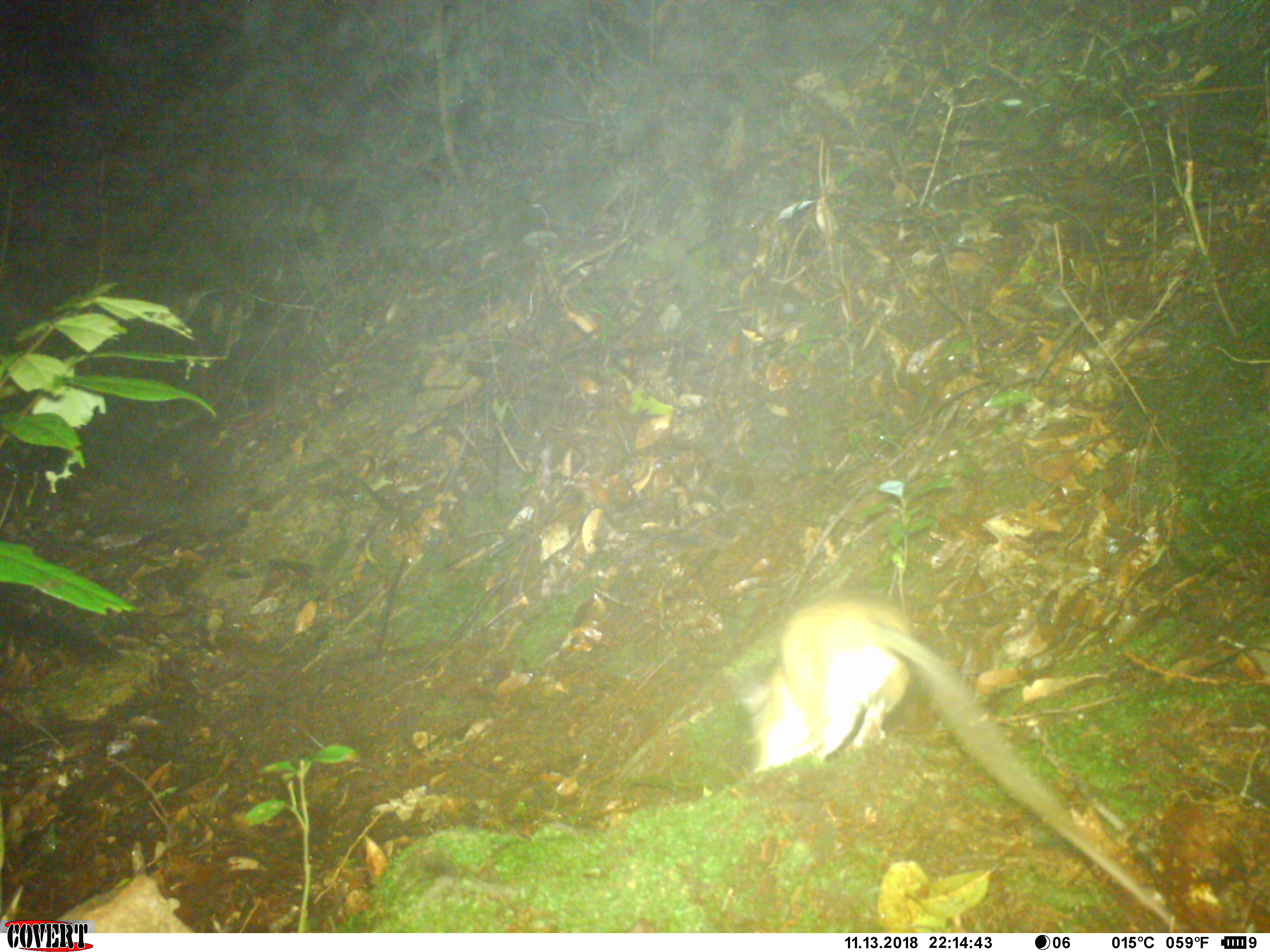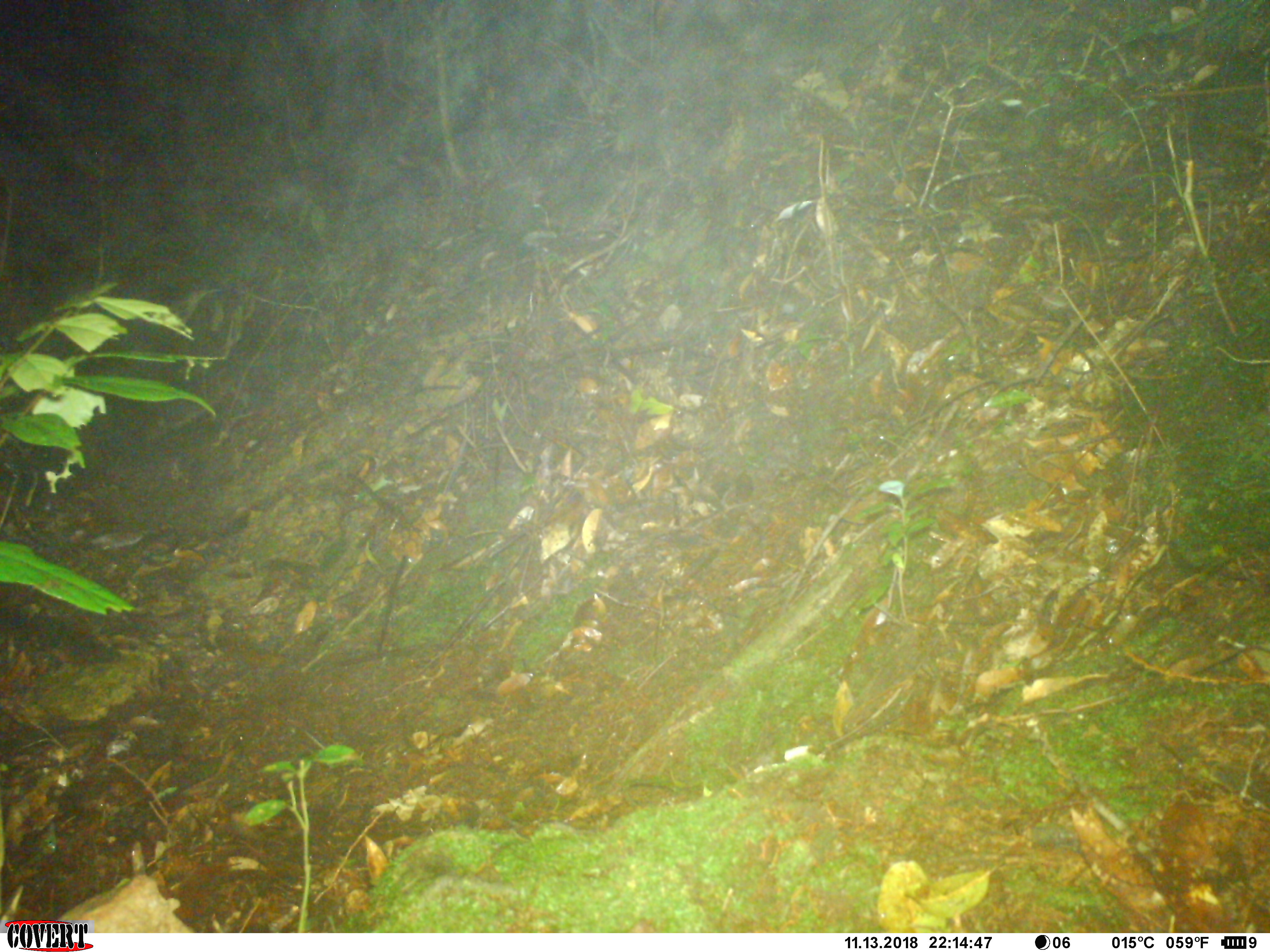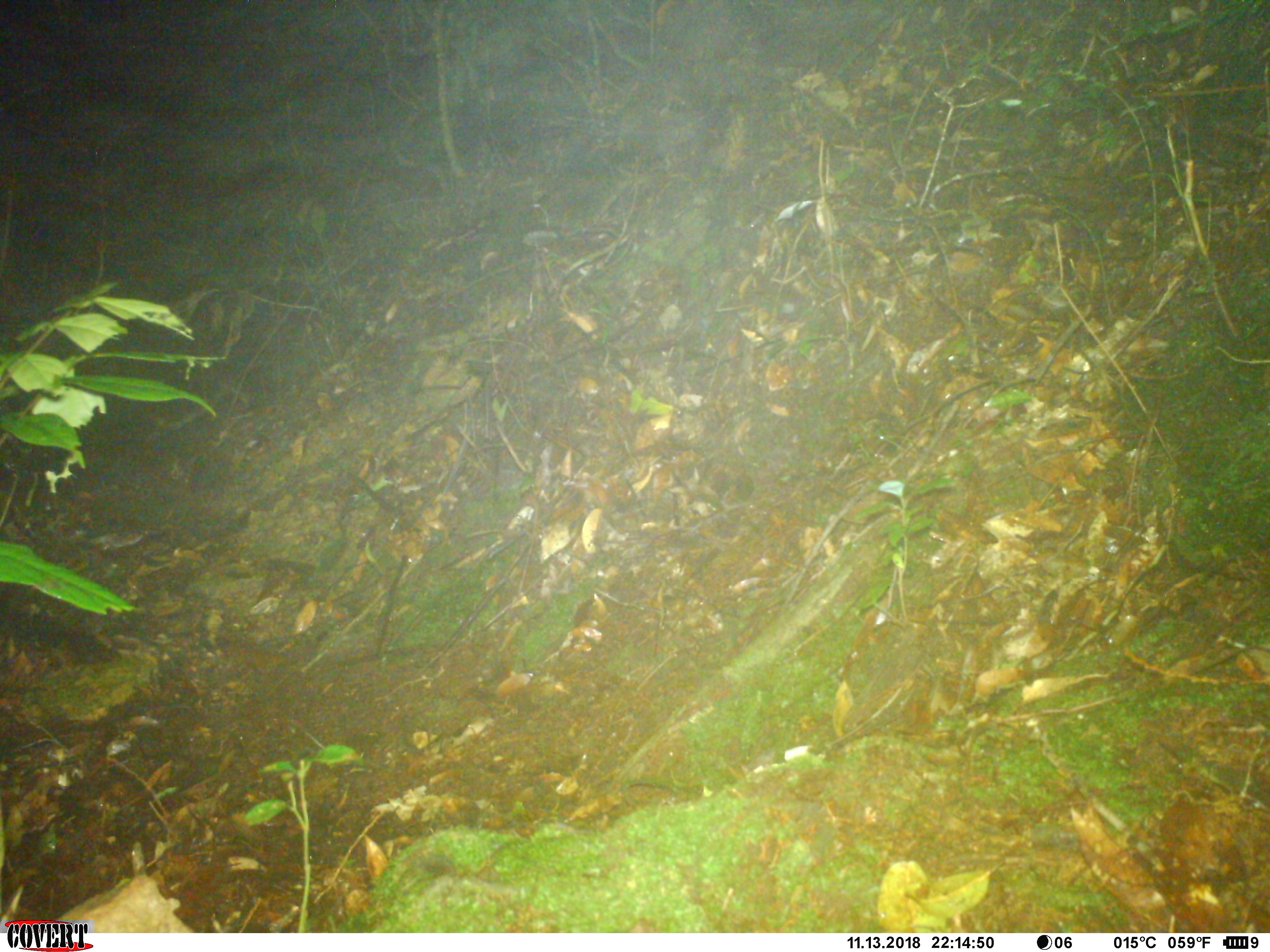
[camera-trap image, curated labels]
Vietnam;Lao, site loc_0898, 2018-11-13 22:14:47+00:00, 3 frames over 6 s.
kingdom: Animalia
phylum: Chordata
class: Mammalia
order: Rodentia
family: Muridae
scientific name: Muridae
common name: old-world mice and rats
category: unidentified murid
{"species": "unidentified murid (old-world mice and rats) (Muridae)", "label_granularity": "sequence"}